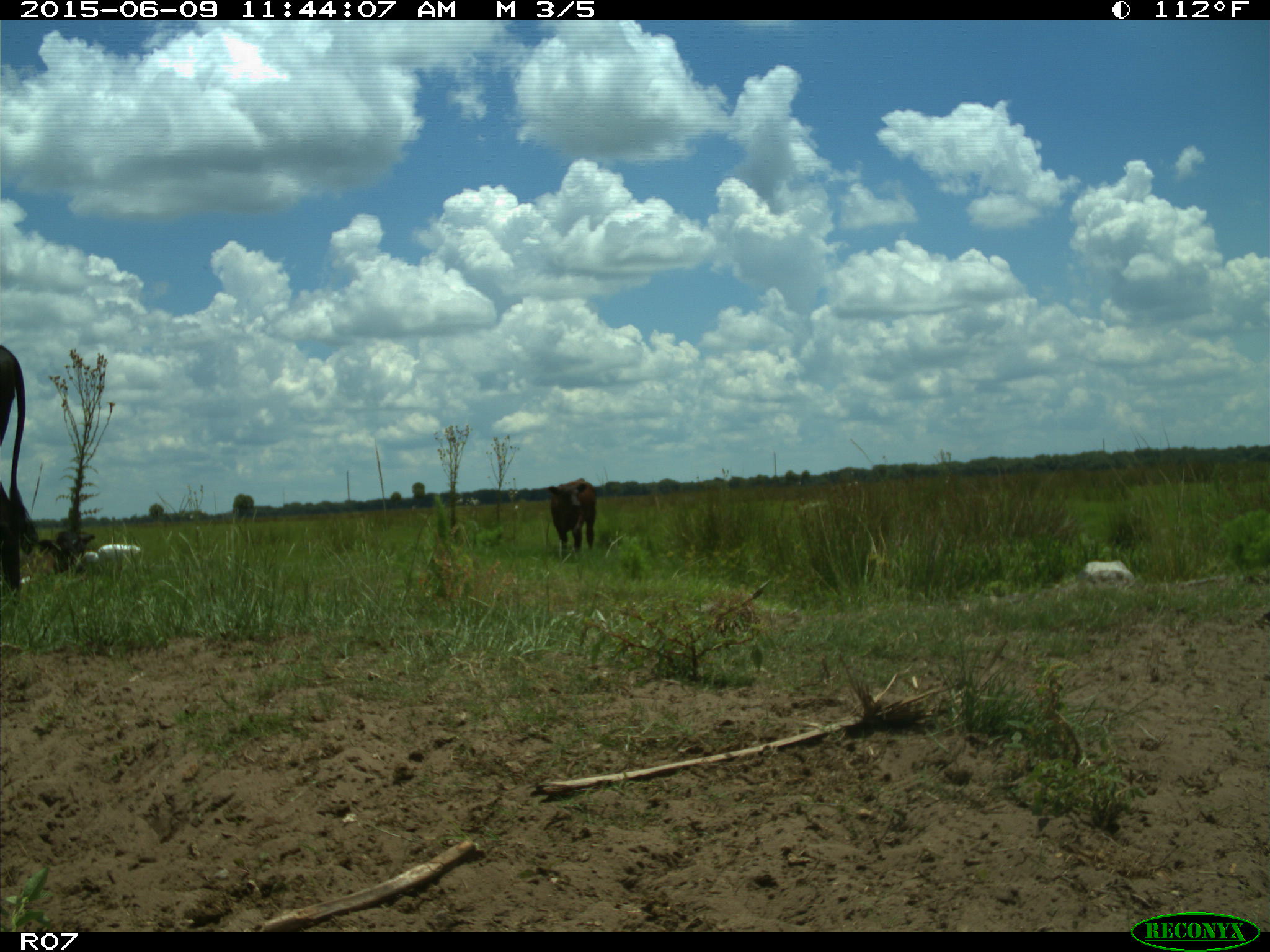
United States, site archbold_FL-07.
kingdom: Animalia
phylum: Chordata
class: Mammalia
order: Artiodactyla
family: Bovidae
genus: Bos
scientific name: Bos taurus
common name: domestic cow